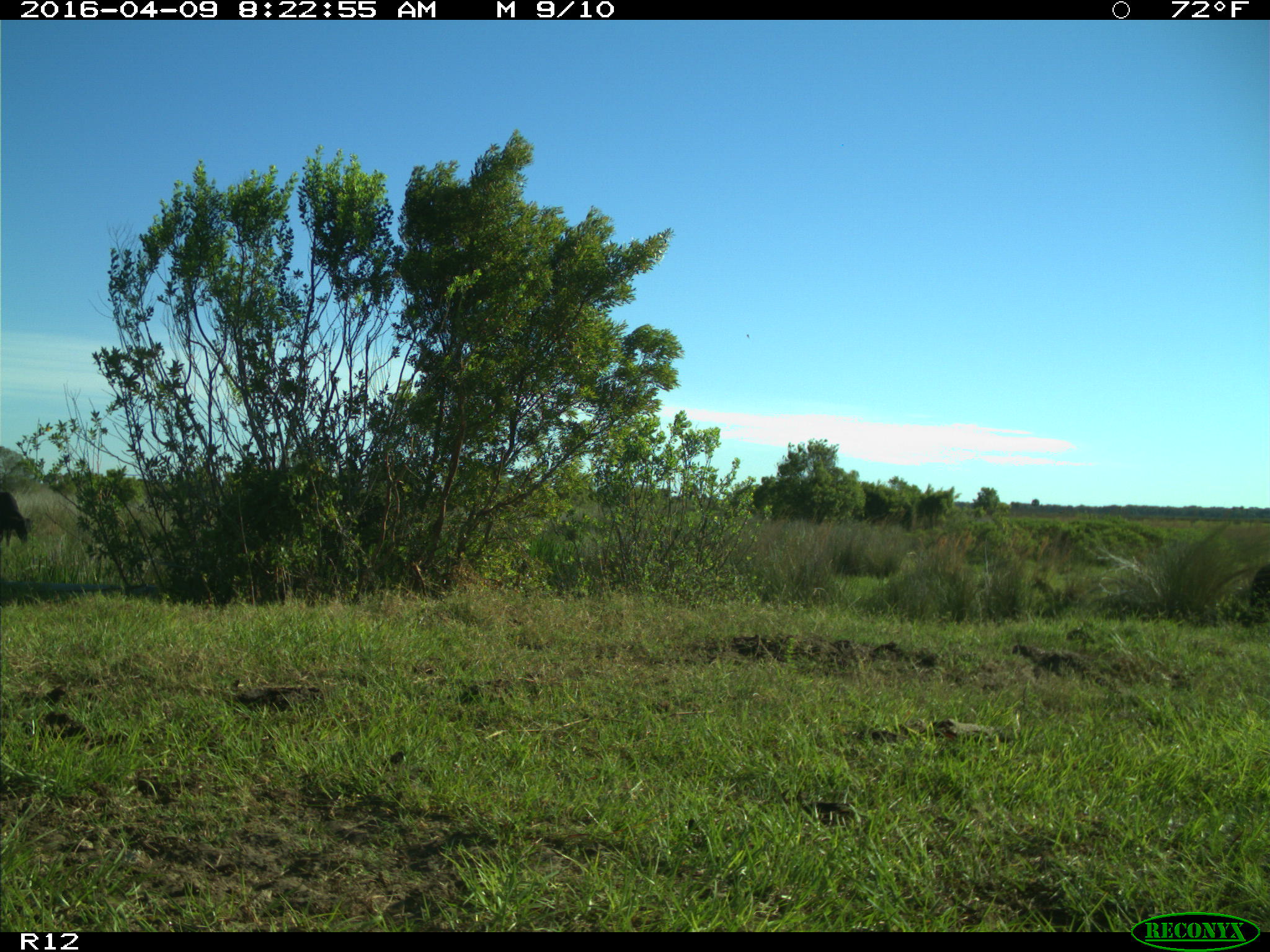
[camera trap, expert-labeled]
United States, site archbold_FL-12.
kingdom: Animalia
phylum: Chordata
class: Mammalia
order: Artiodactyla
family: Bovidae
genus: Bos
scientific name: Bos taurus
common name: domestic cow